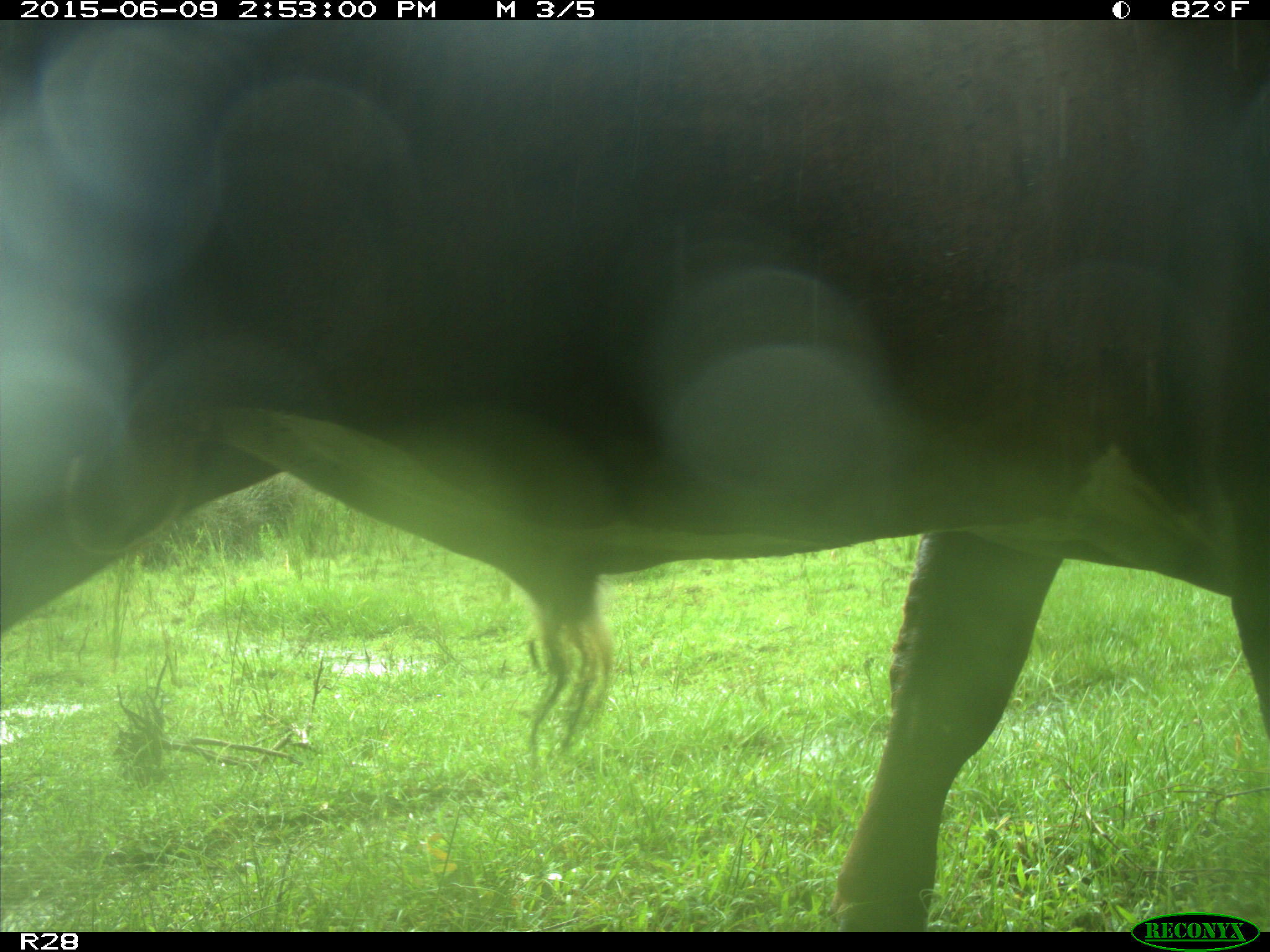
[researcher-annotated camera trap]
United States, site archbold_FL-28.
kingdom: Animalia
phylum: Chordata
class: Mammalia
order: Artiodactyla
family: Bovidae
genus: Bos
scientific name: Bos taurus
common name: domestic cow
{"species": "Bos taurus (domestic cow)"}